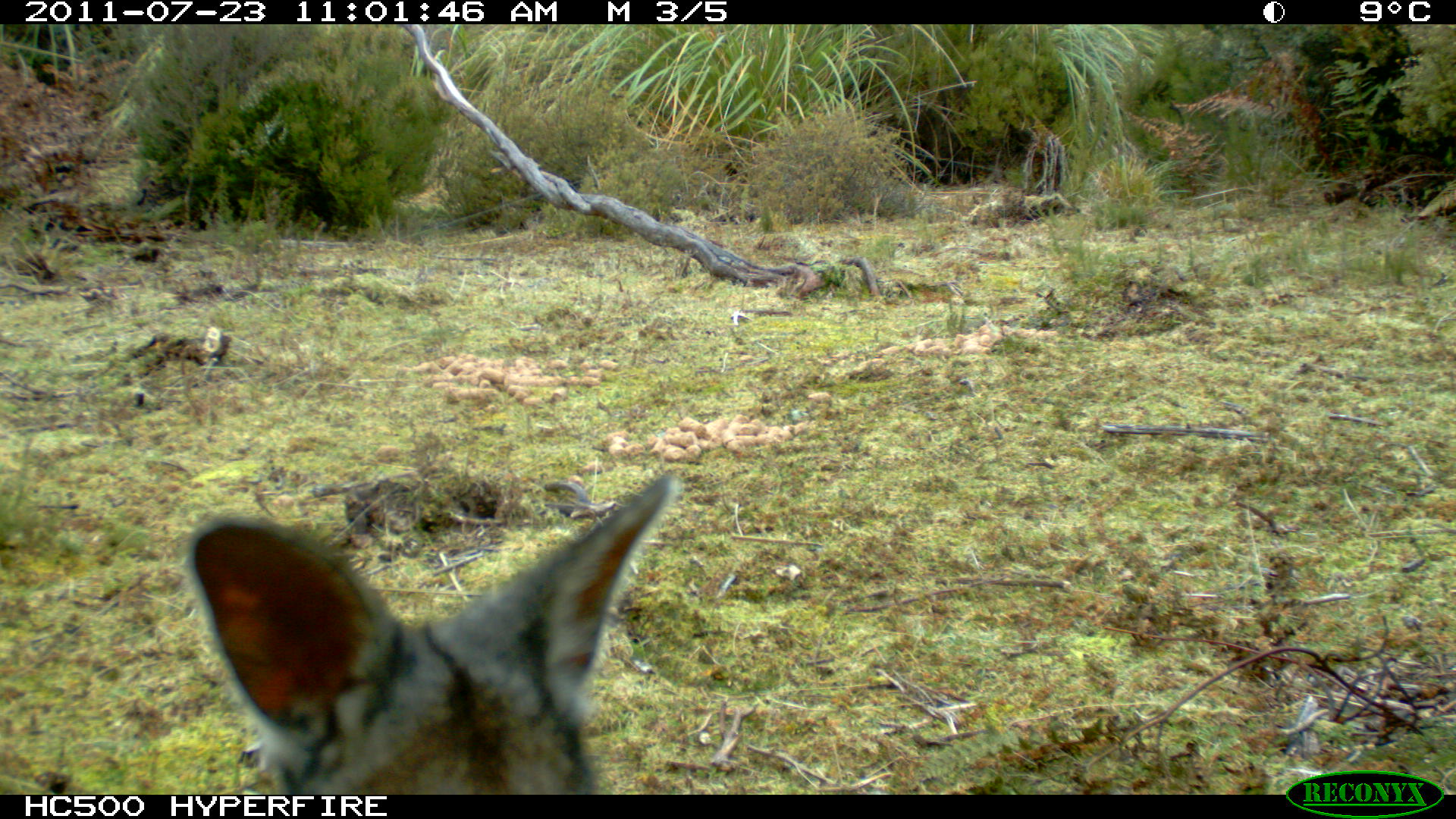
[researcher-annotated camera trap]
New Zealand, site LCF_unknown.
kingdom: Animalia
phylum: Chordata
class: Mammalia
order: Diprotodontia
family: Macropodidae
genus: Notamacropus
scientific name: Notamacropus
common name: wallaby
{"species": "wallaby (Notamacropus)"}